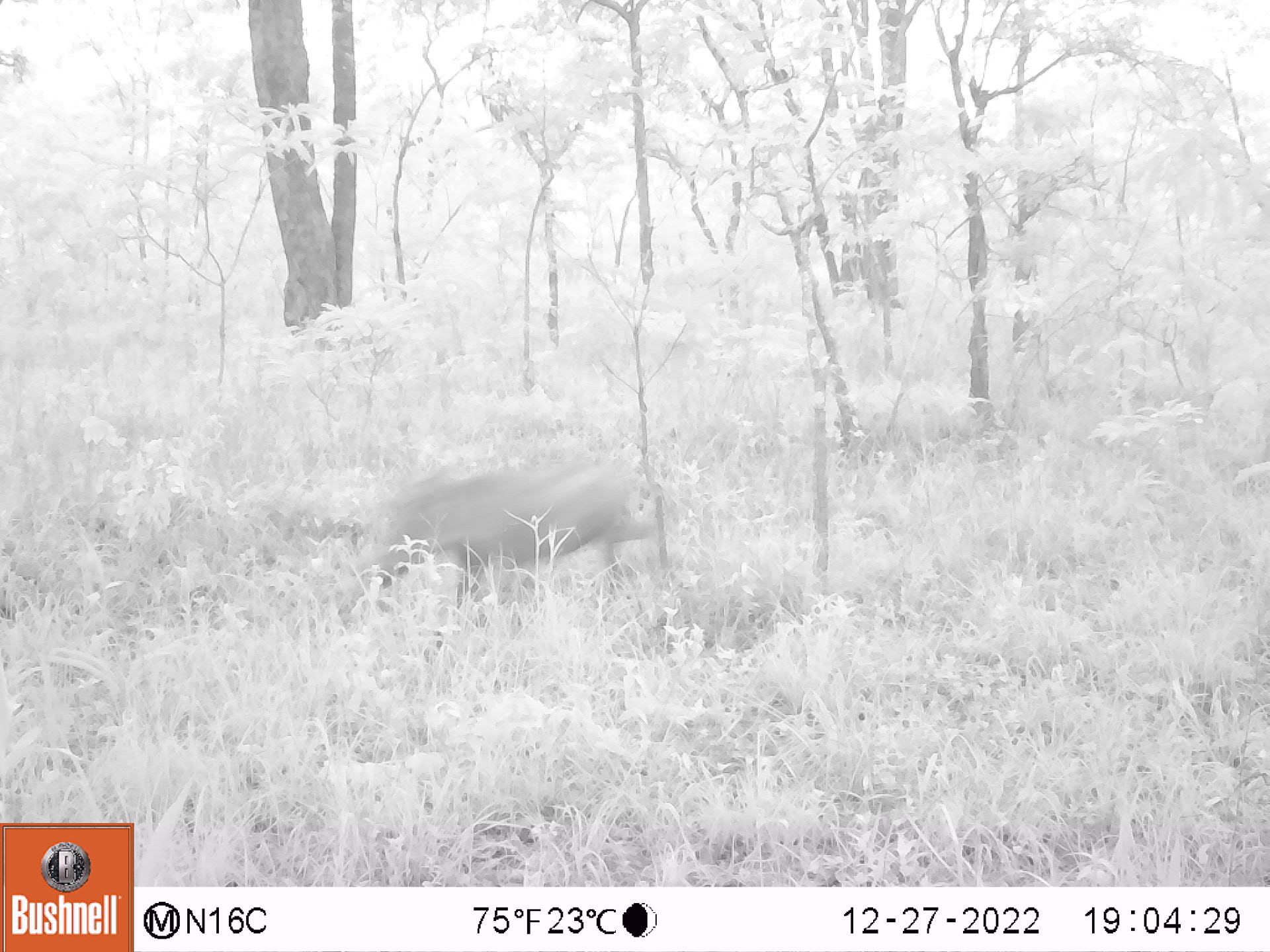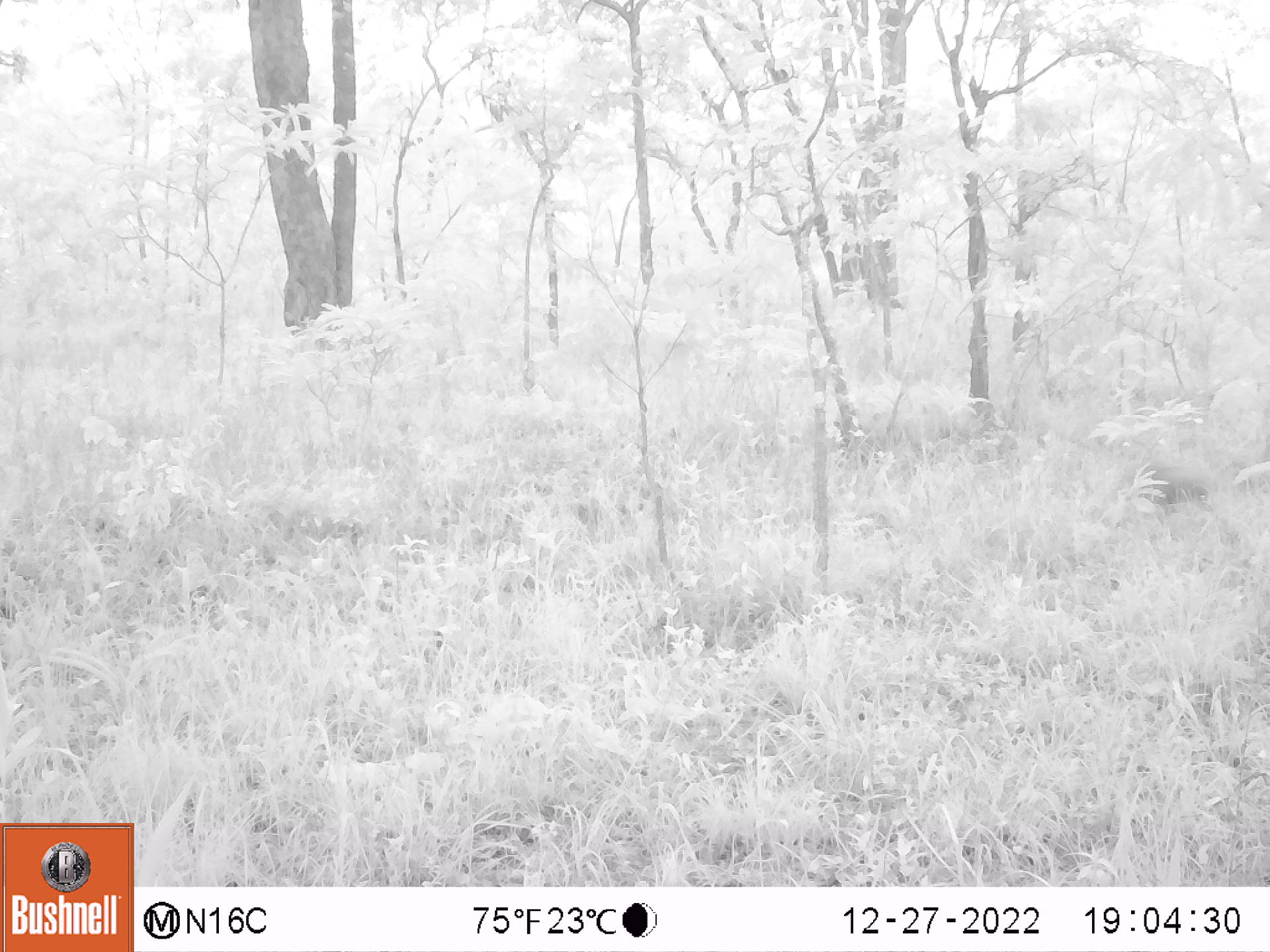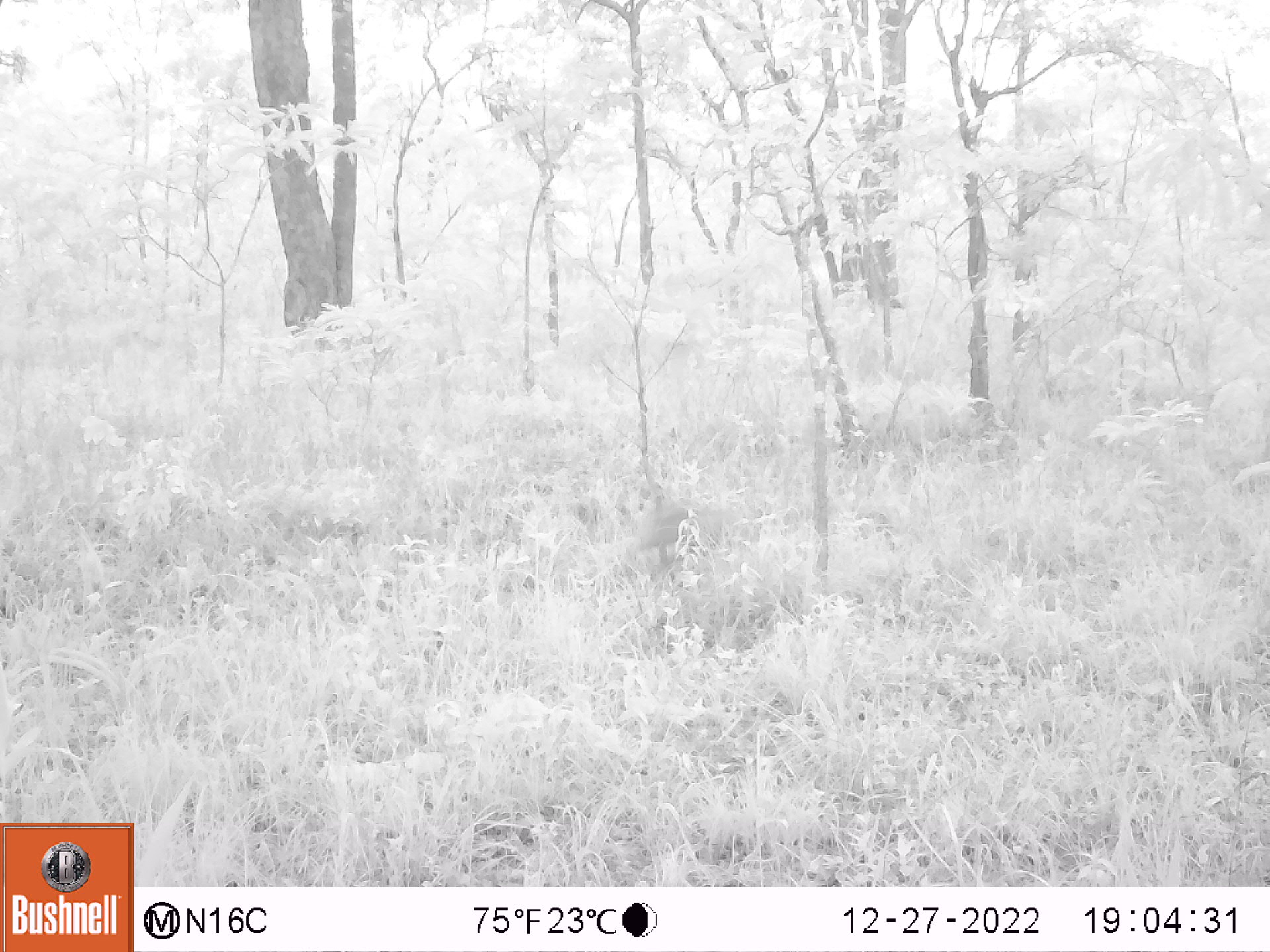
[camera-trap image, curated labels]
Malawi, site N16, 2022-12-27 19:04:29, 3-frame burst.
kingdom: Animalia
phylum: Chordata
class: Mammalia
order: Artiodactyla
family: Suidae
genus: Phacochoerus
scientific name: Phacochoerus africanus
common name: common warthog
Common warthog (Phacochoerus africanus), count 1.